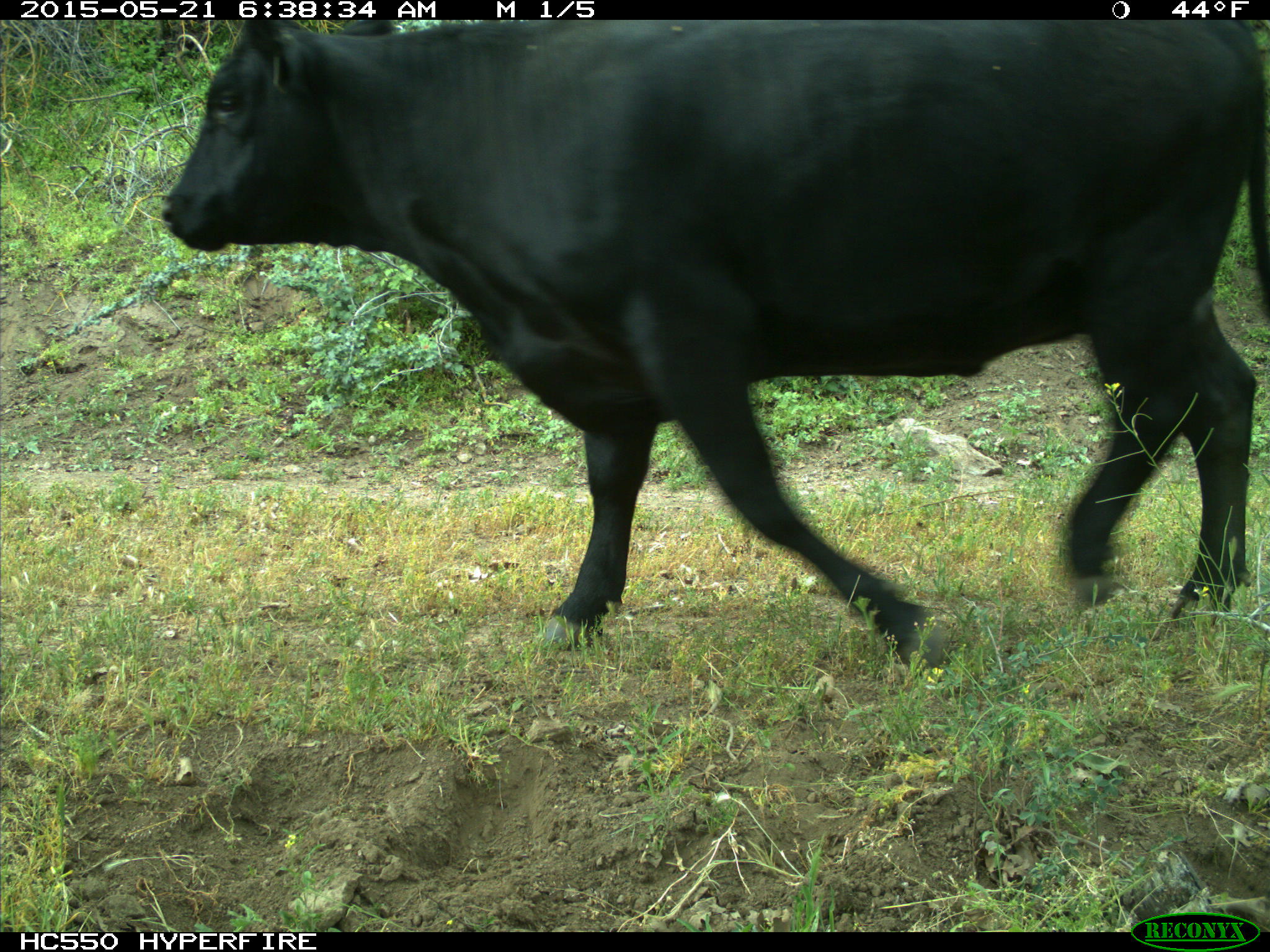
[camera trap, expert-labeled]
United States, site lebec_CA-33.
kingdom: Animalia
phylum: Chordata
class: Mammalia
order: Artiodactyla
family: Bovidae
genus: Bos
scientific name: Bos taurus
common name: domestic cow